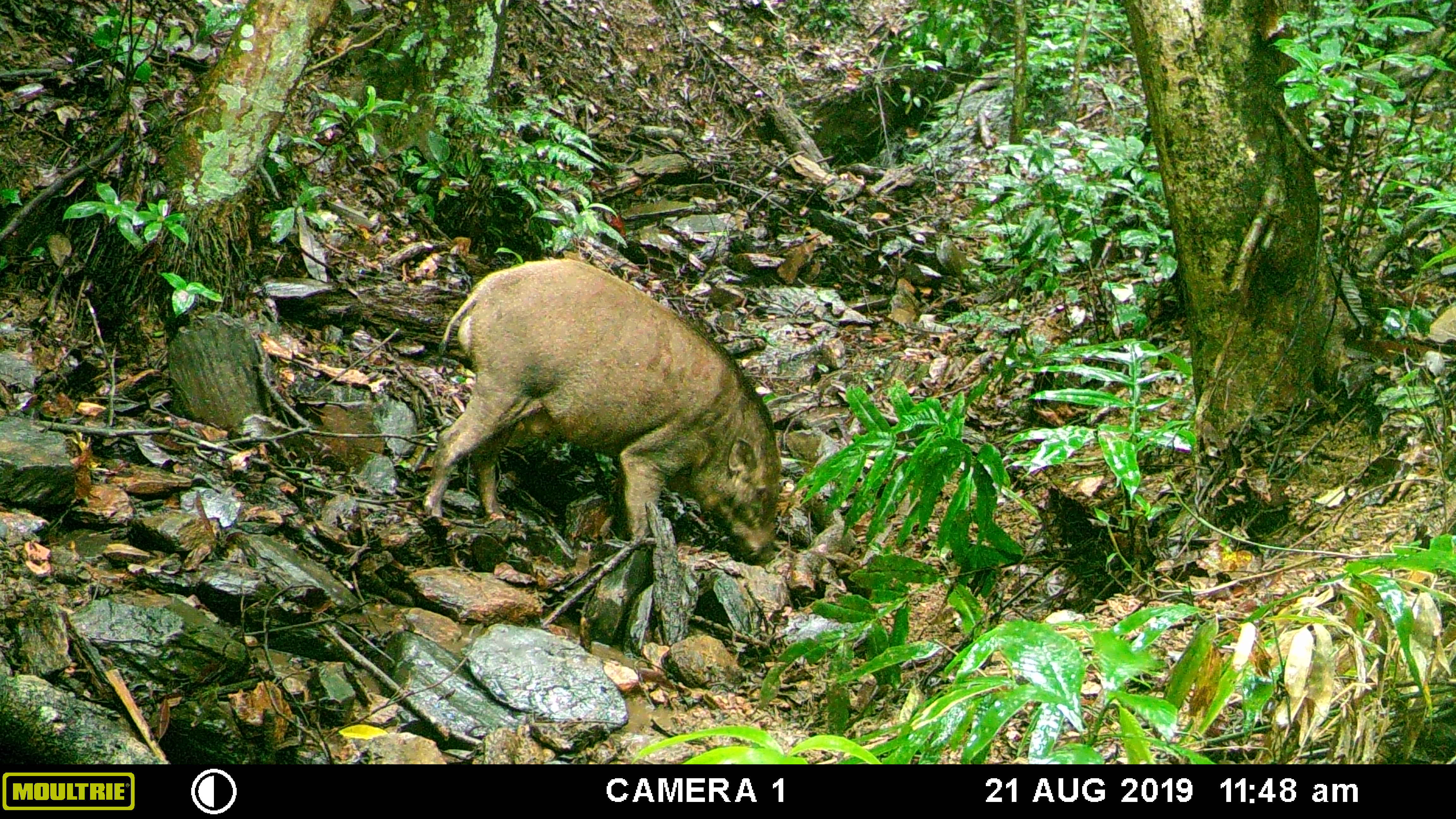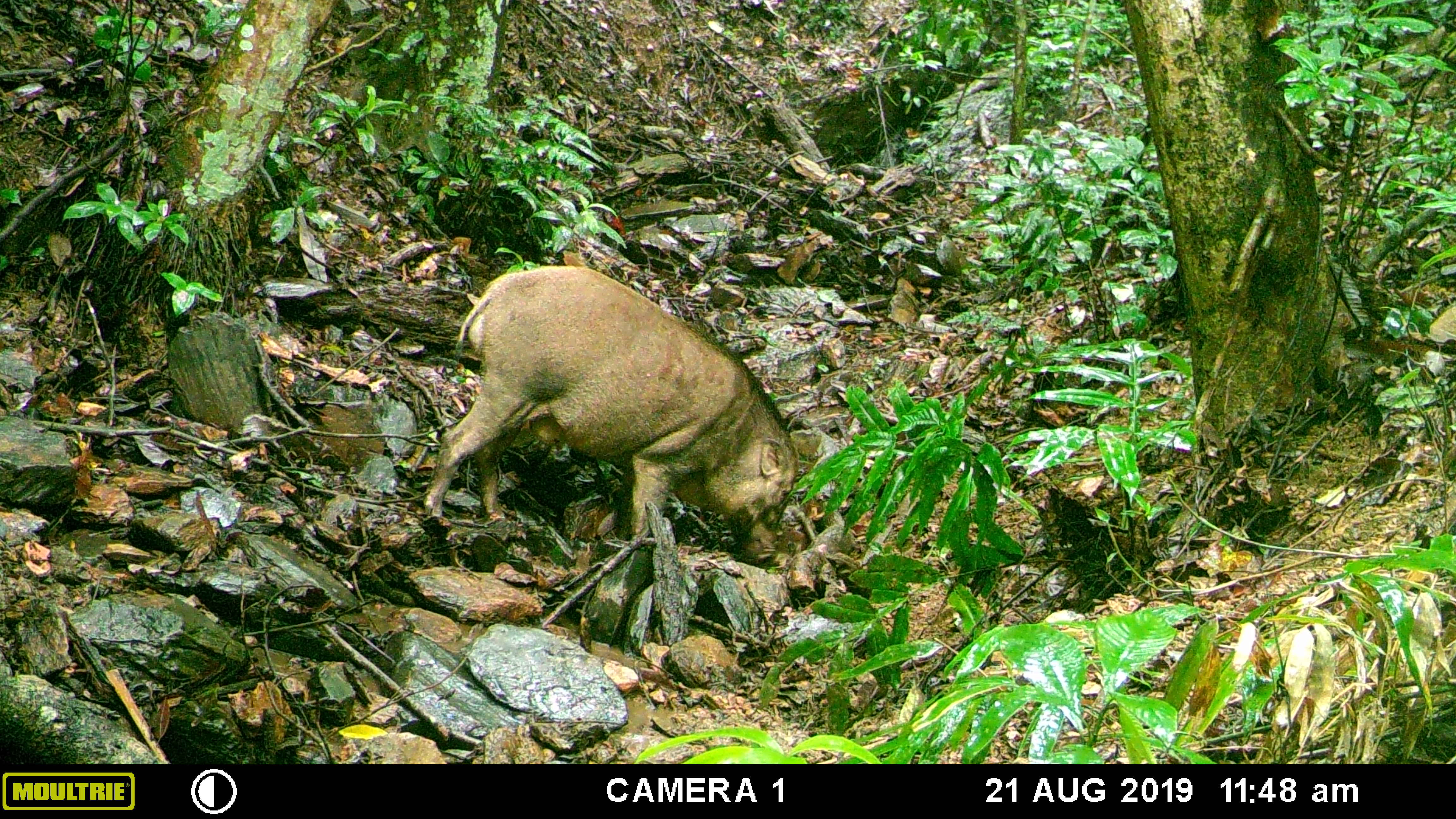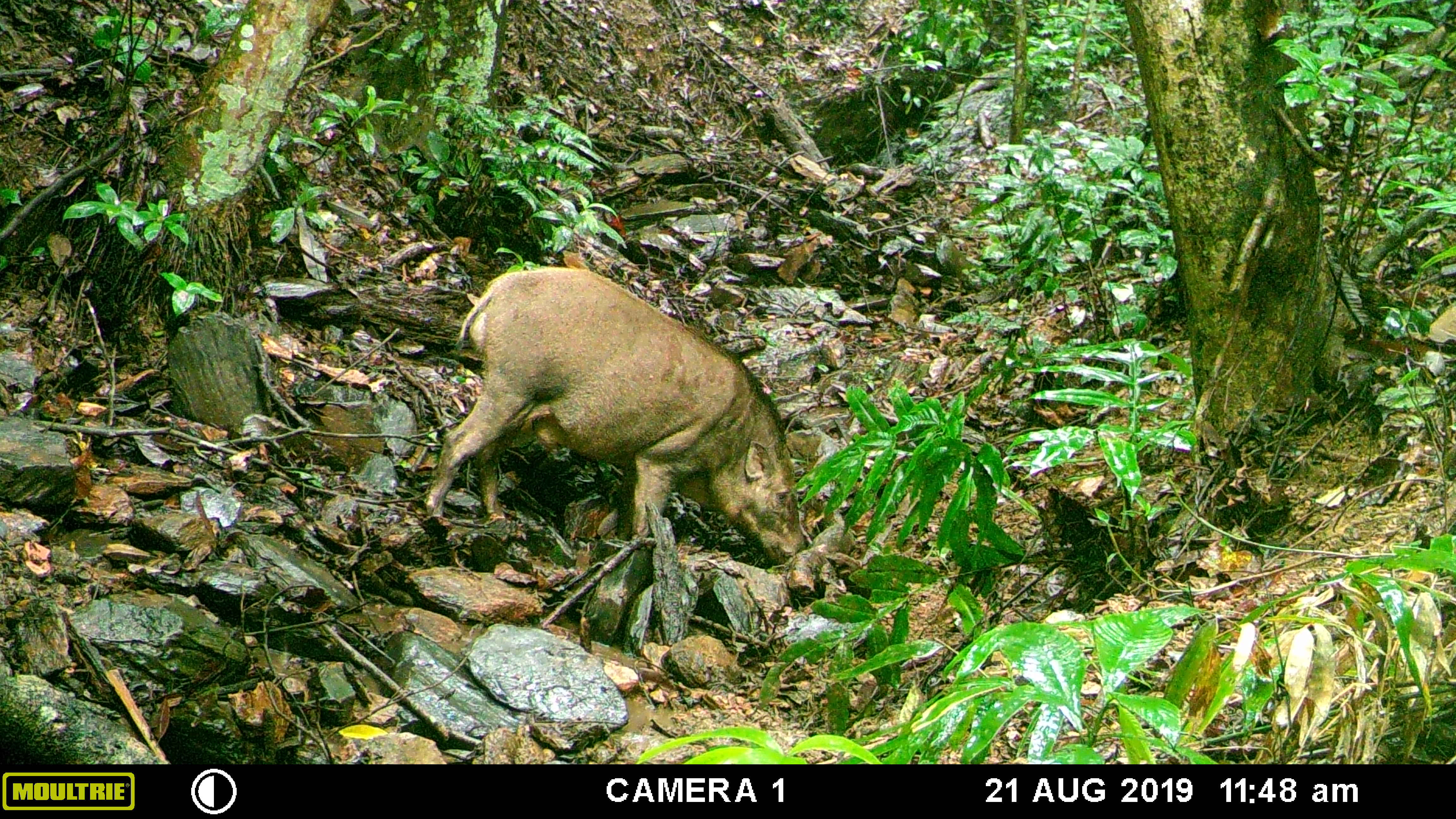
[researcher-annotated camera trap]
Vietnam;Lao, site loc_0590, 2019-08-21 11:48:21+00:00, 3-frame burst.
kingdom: Animalia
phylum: Chordata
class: Mammalia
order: Artiodactyla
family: Suidae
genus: Sus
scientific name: Sus scrofa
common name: eurasian wild pig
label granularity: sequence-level